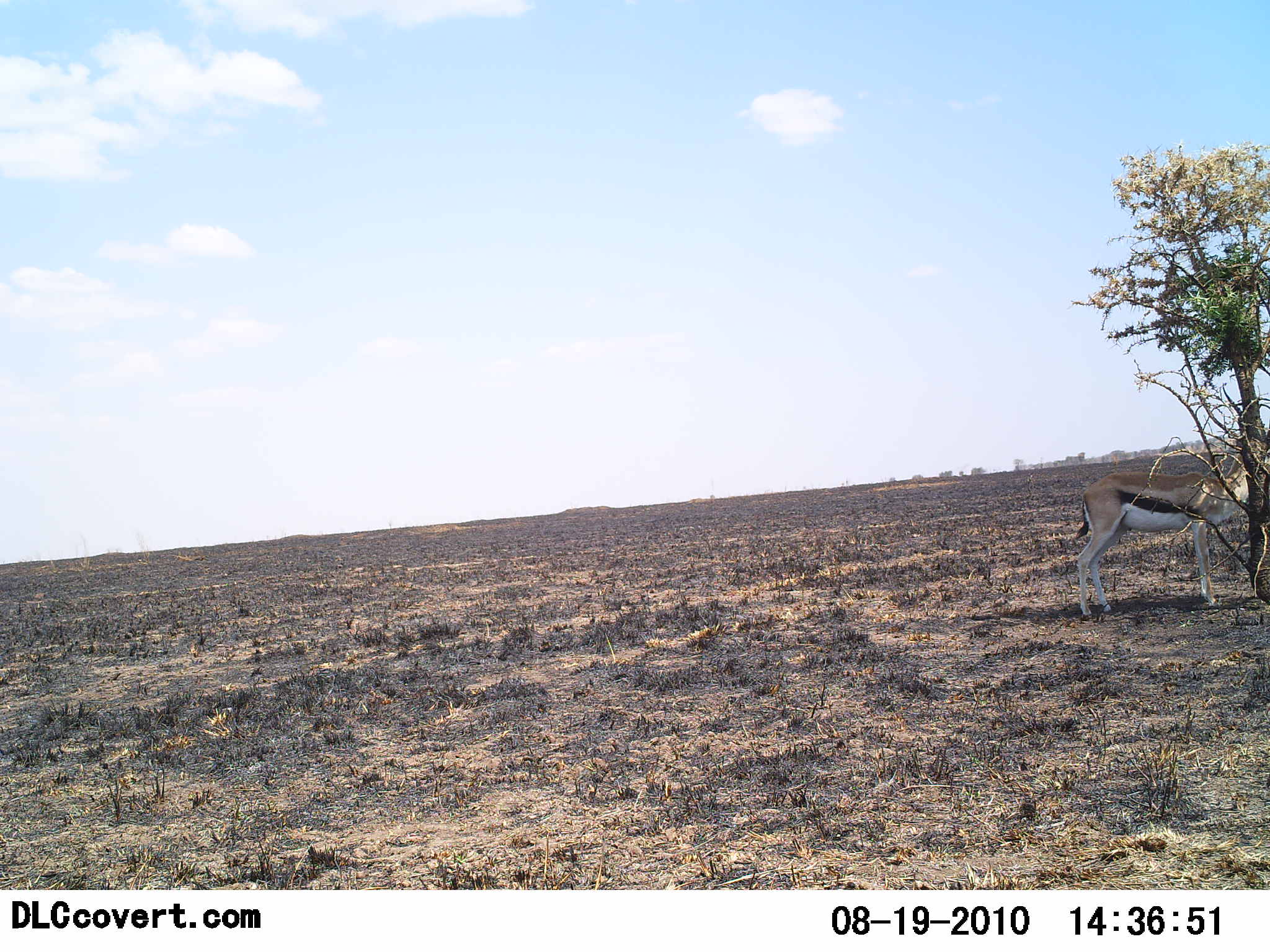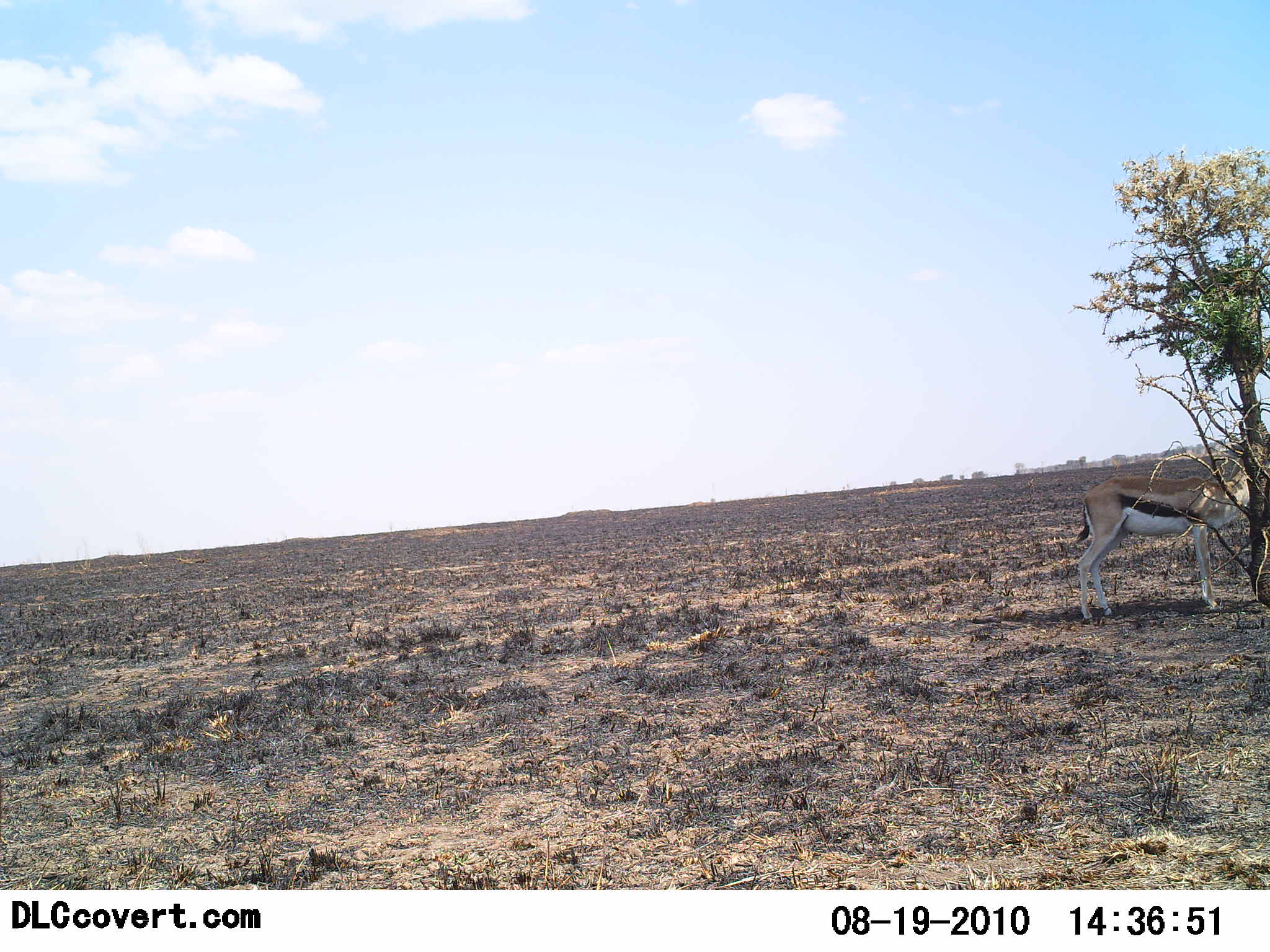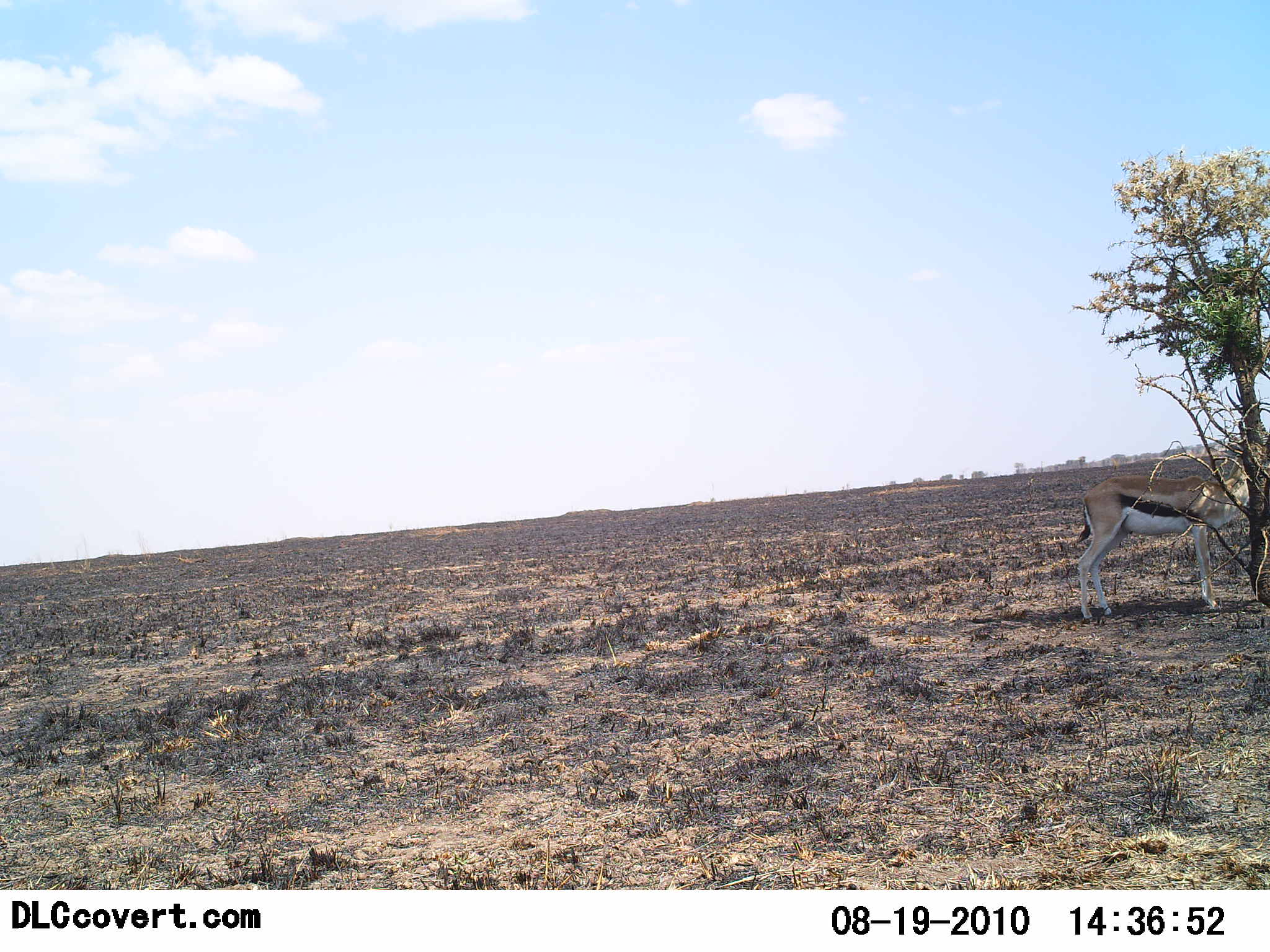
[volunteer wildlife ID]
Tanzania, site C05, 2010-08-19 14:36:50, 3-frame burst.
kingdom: Animalia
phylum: Chordata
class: Mammalia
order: Artiodactyla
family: Bovidae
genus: Eudorcas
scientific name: Eudorcas thomsonii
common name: thomson's gazelle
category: gazellethomsons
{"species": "gazellethomsons (thomson's gazelle) (Eudorcas thomsonii)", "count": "1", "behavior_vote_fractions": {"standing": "85%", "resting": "0%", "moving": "0%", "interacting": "0%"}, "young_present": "0%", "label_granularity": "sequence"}